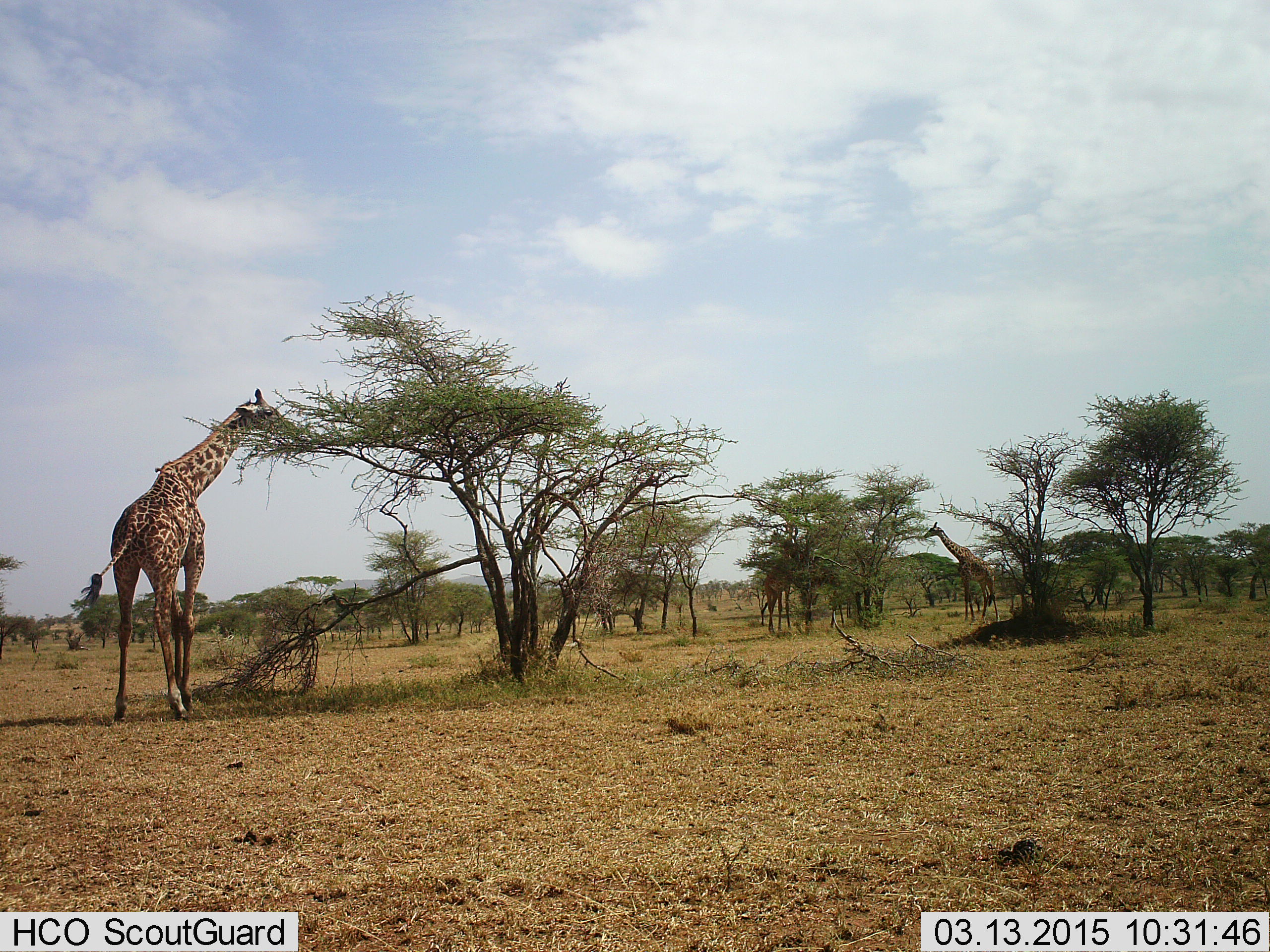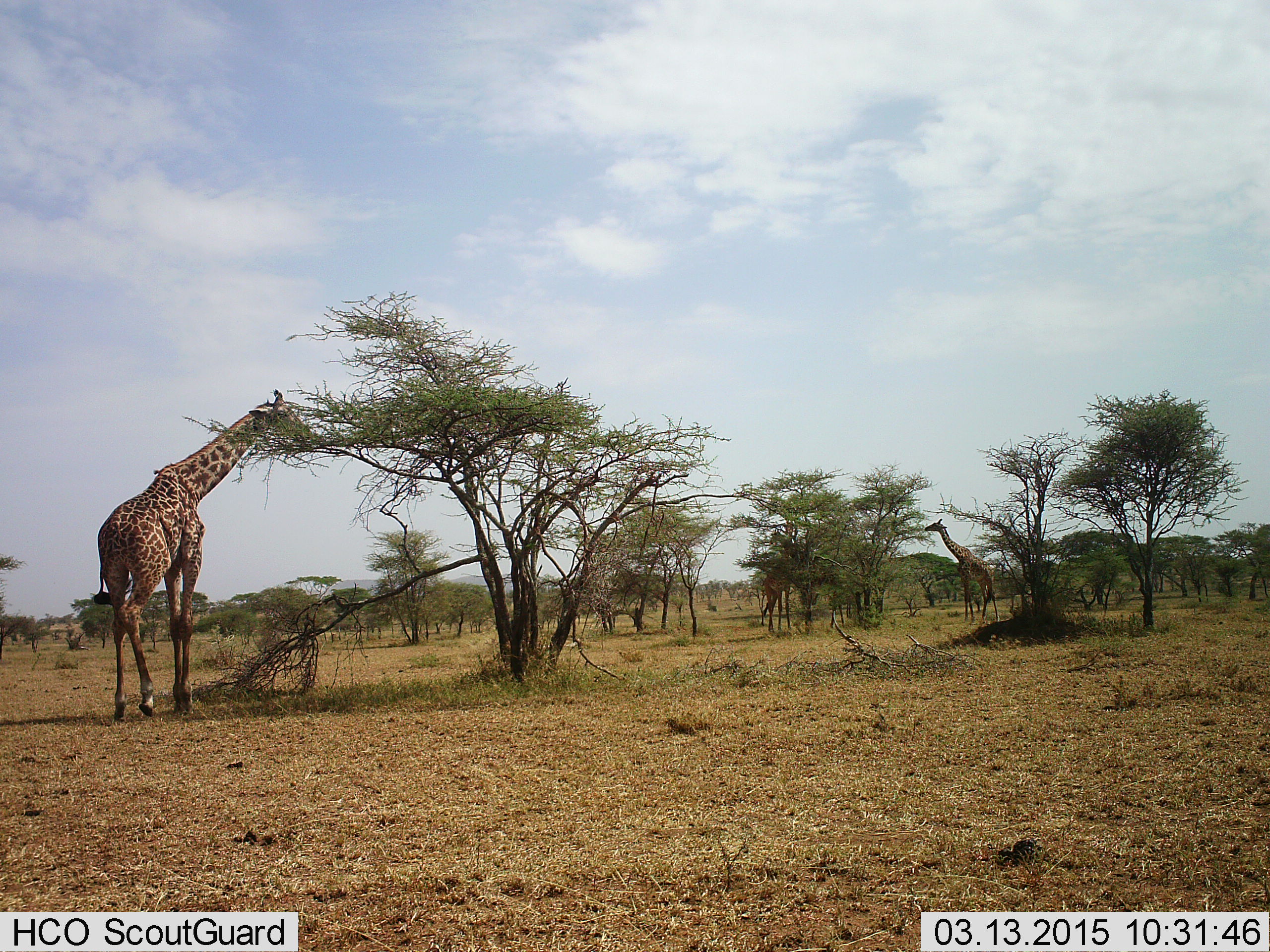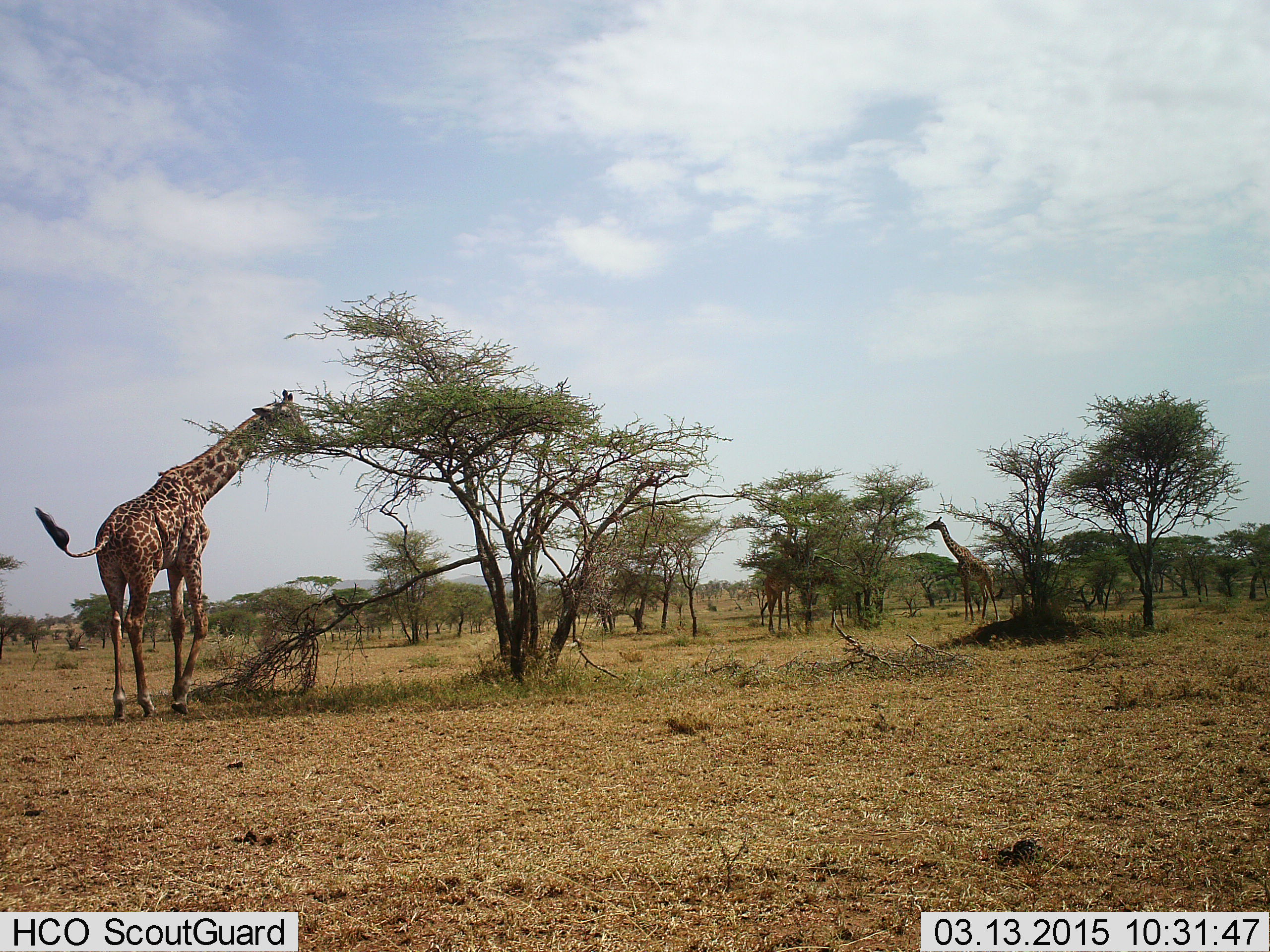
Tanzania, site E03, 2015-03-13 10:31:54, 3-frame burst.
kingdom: Animalia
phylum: Chordata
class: Mammalia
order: Artiodactyla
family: Giraffidae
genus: Giraffa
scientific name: Giraffa camelopardalis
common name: giraffe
Giraffe (Giraffa camelopardalis), count 3. Behavior (volunteer vote fractions): standing 50%, resting 0%, moving 10%, interacting 0%. Young present (vote fraction): 0%. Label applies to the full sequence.